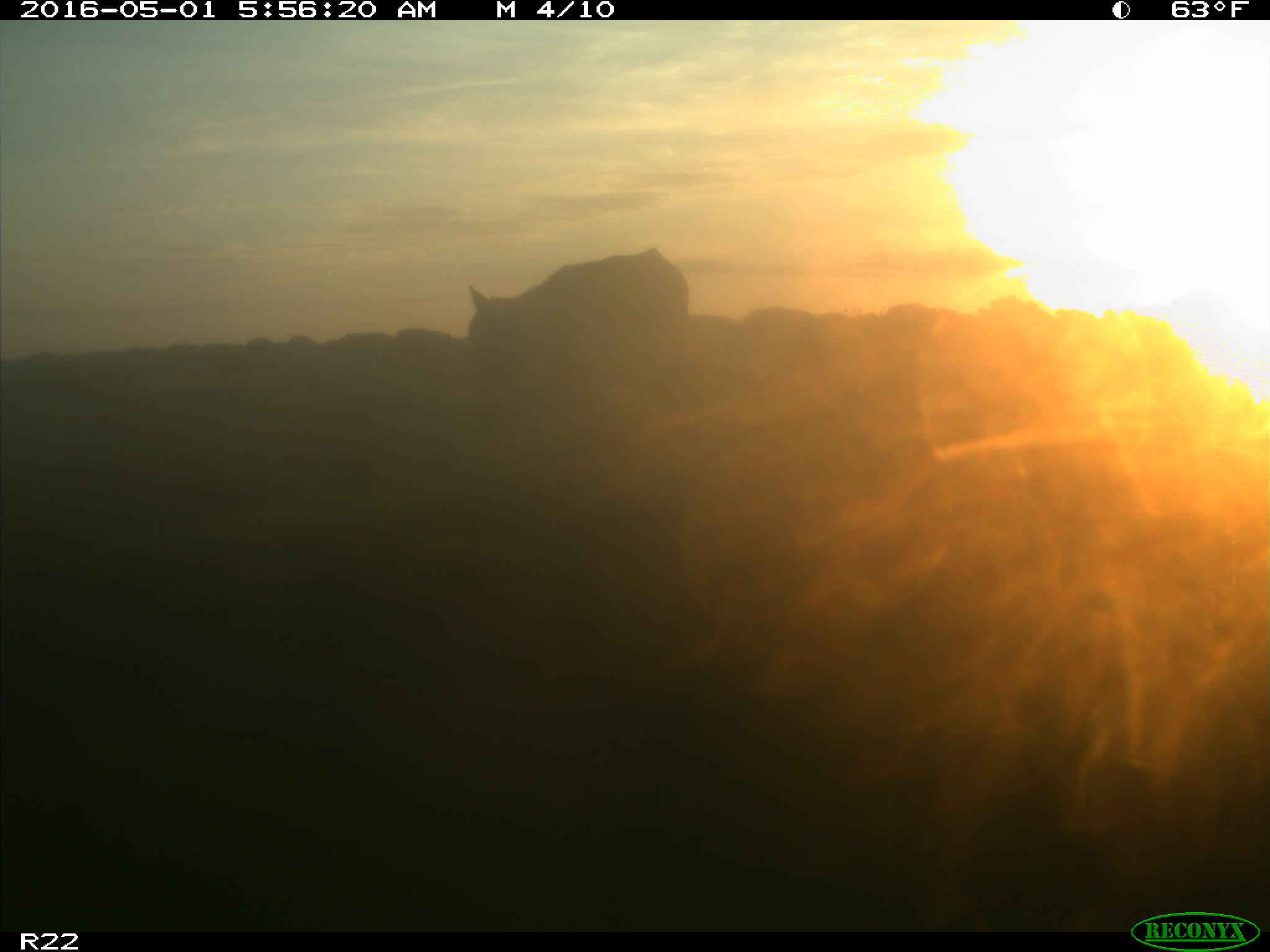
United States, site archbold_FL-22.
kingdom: Animalia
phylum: Chordata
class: Mammalia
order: Artiodactyla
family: Bovidae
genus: Bos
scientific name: Bos taurus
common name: domestic cow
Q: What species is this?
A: Bos taurus (domestic cow).